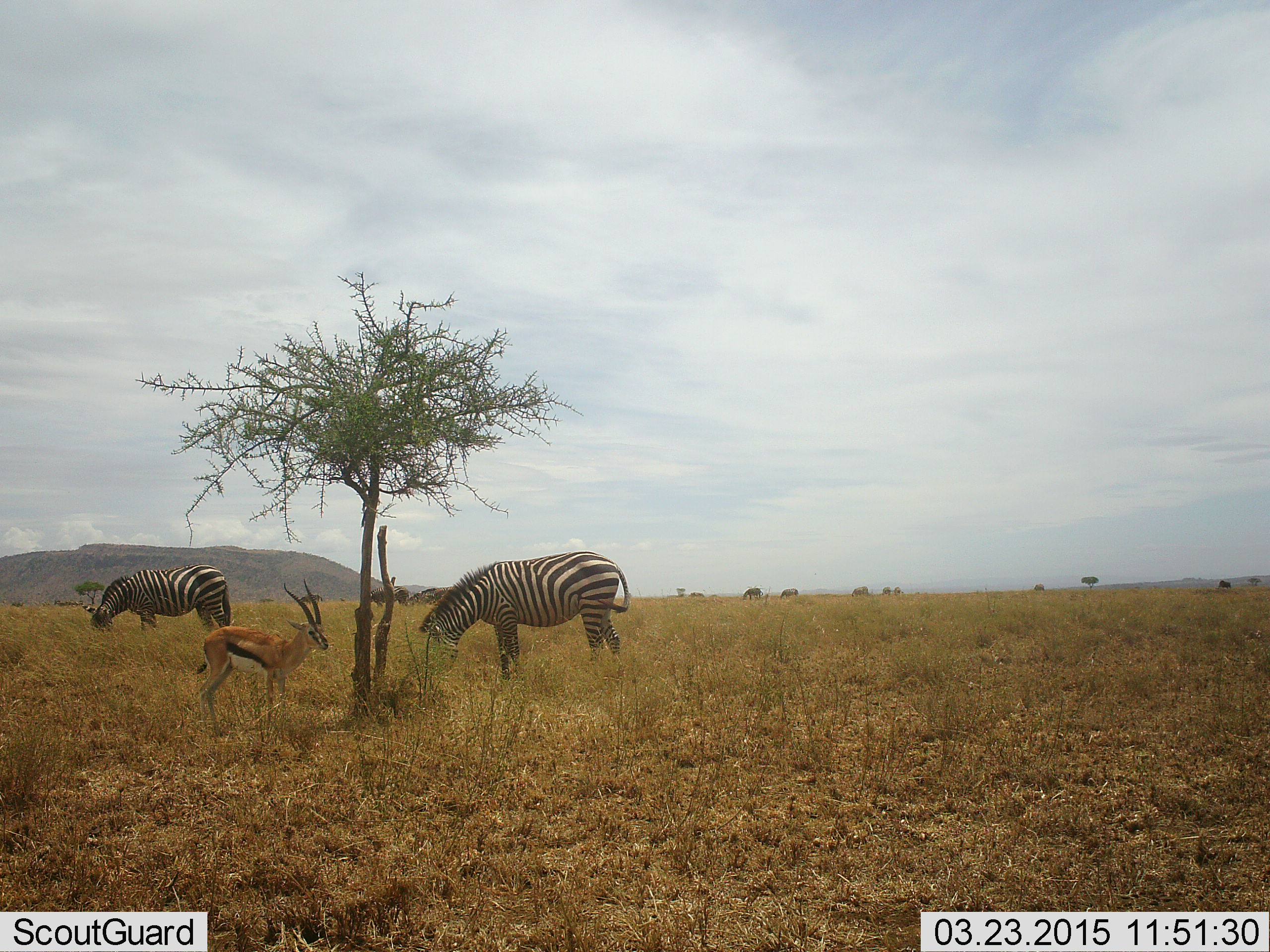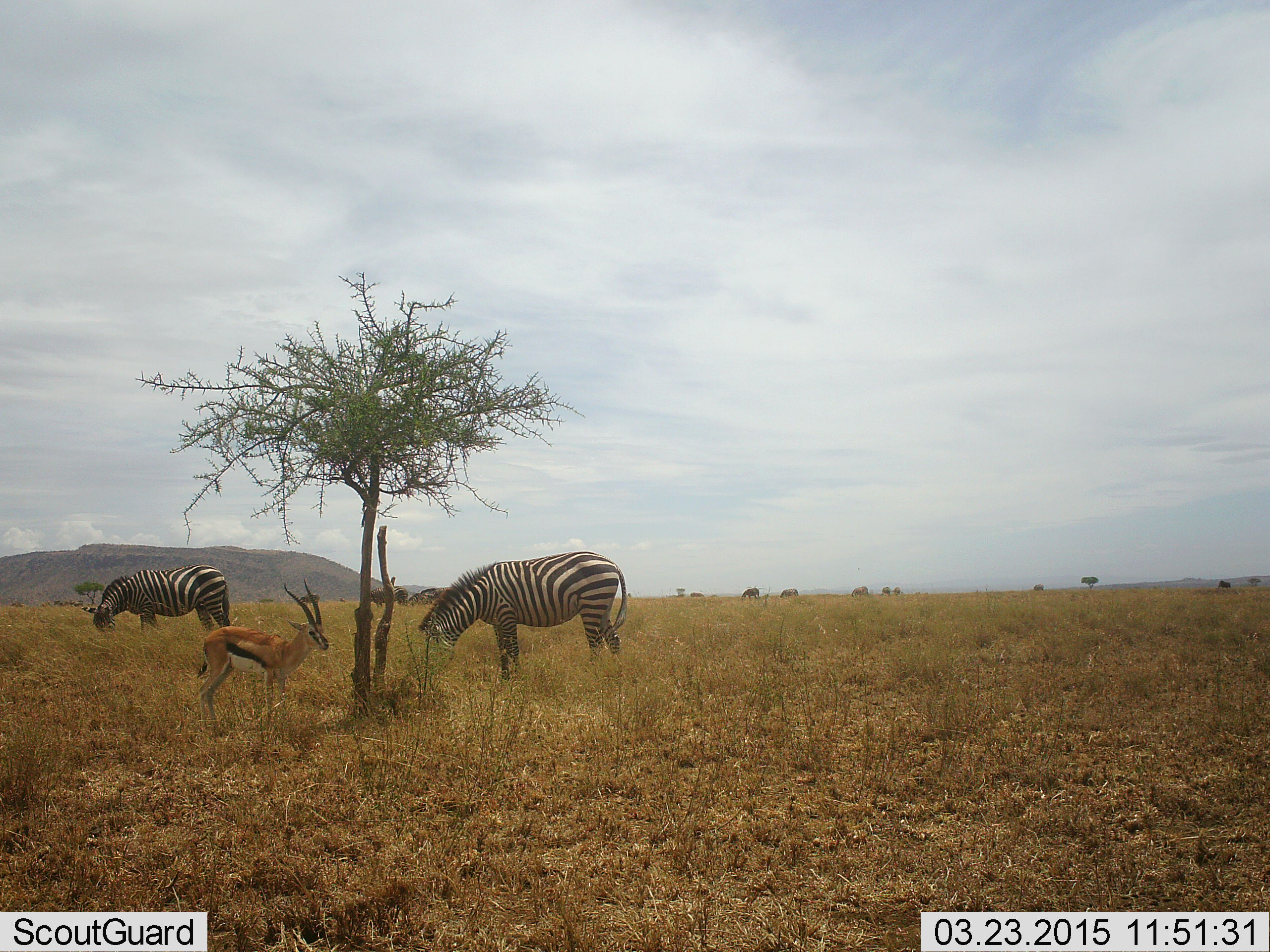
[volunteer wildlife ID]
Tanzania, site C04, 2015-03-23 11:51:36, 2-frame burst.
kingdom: Animalia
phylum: Chordata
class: Mammalia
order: Artiodactyla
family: Bovidae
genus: Eudorcas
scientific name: Eudorcas thomsonii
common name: thomson's gazelle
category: gazellethomsons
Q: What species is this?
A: Gazellethomsons (thomson's gazelle) (Eudorcas thomsonii).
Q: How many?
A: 1.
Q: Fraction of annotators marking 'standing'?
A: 92%.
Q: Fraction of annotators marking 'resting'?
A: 0%.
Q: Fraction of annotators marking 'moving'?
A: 0%.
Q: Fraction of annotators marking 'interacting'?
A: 0%.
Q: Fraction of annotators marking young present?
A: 0%.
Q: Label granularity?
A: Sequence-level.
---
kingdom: Animalia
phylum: Chordata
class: Mammalia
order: Perissodactyla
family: Equidae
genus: Equus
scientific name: Equus quagga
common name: plains zebra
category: zebra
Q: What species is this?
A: Zebra (plains zebra) (Equus quagga).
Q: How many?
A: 2.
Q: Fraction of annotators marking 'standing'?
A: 14%.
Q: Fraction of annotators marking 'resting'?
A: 0%.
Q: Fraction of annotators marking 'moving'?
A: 0%.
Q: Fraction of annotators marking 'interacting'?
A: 0%.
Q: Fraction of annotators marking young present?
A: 0%.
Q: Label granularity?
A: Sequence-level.